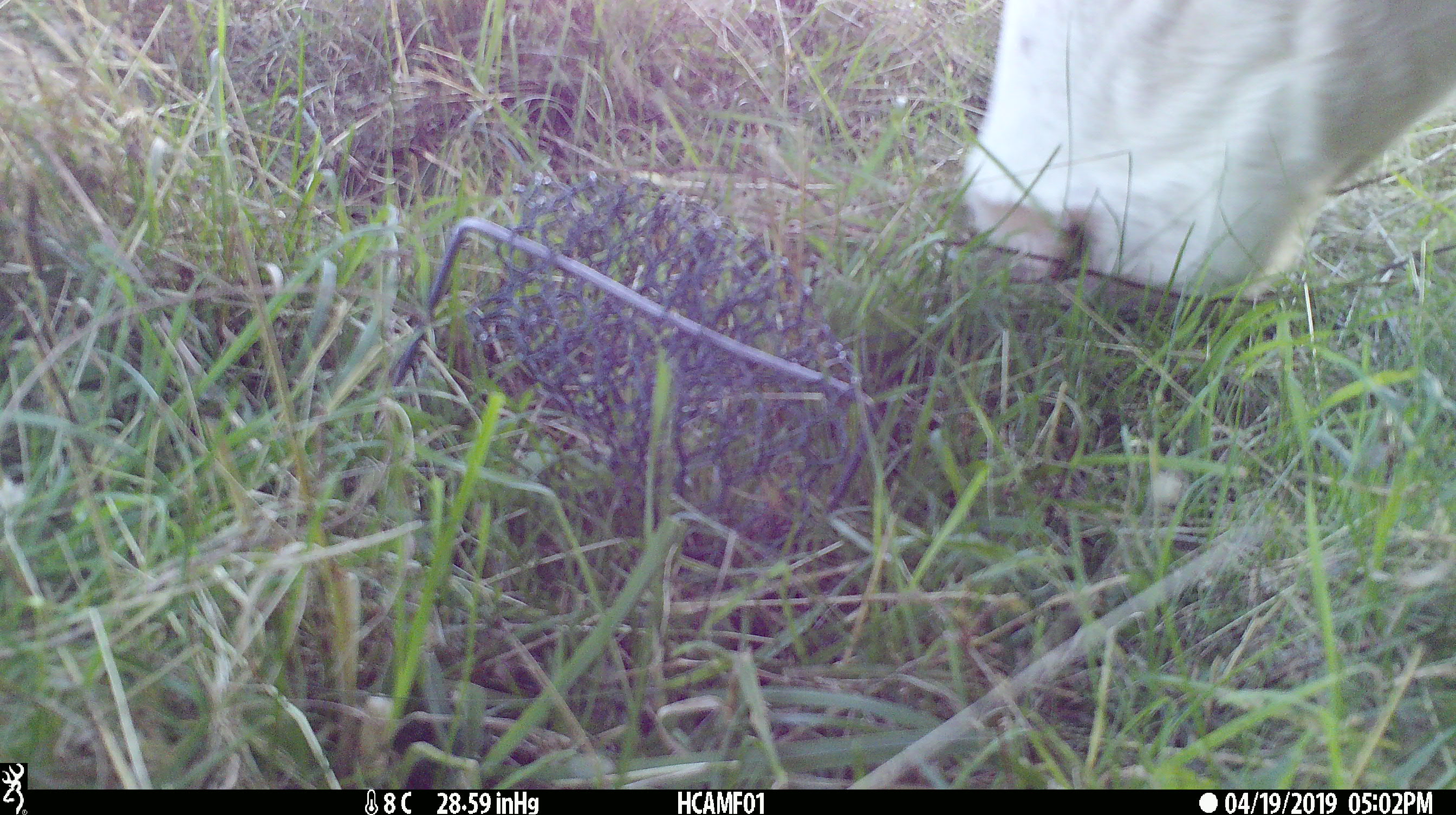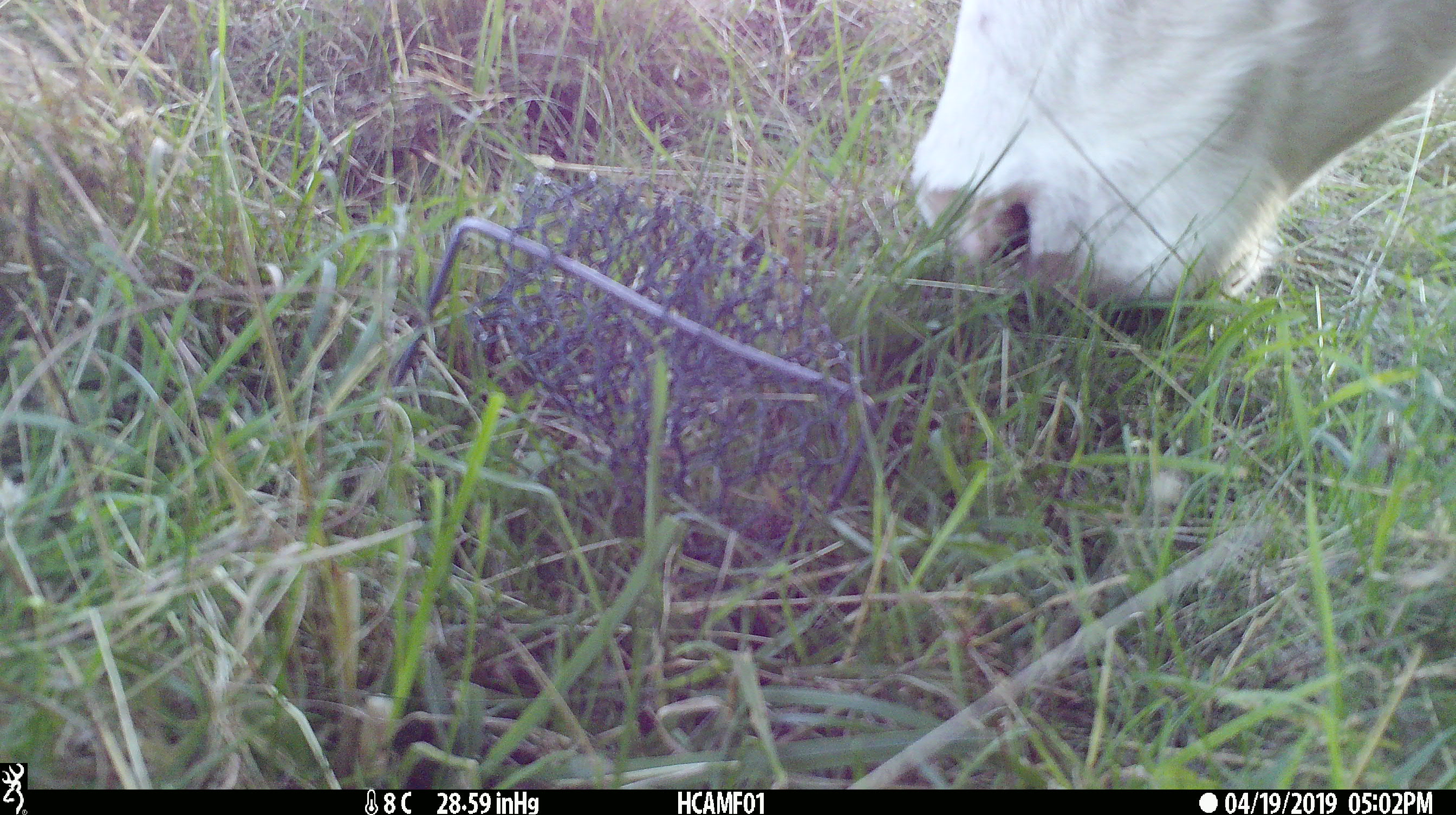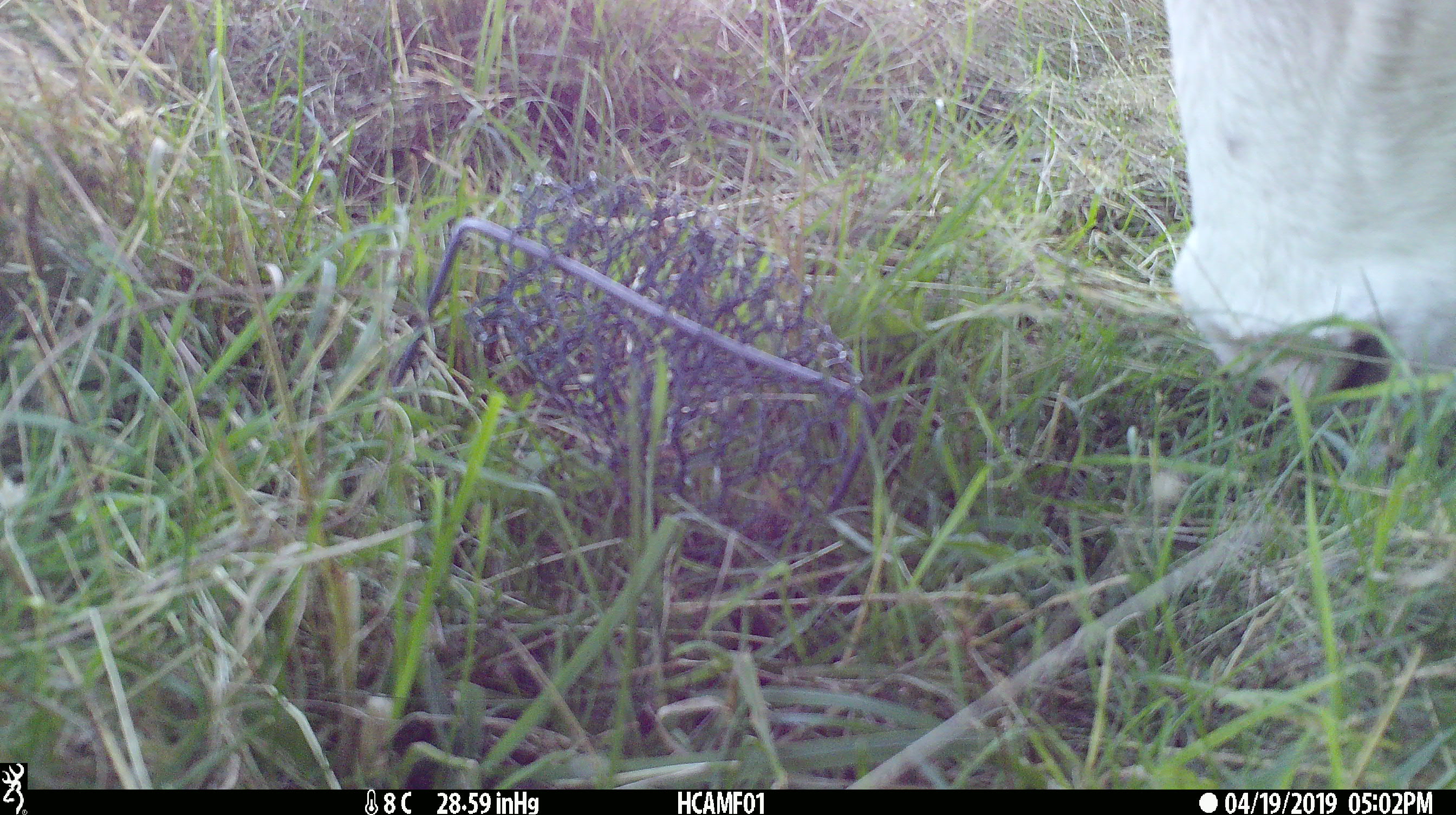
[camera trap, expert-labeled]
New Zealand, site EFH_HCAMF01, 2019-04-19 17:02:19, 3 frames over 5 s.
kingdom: Animalia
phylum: Chordata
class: Mammalia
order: Artiodactyla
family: Bovidae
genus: Bos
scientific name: Bos taurus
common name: domestic cow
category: cow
Cow (domestic cow) (Bos taurus).